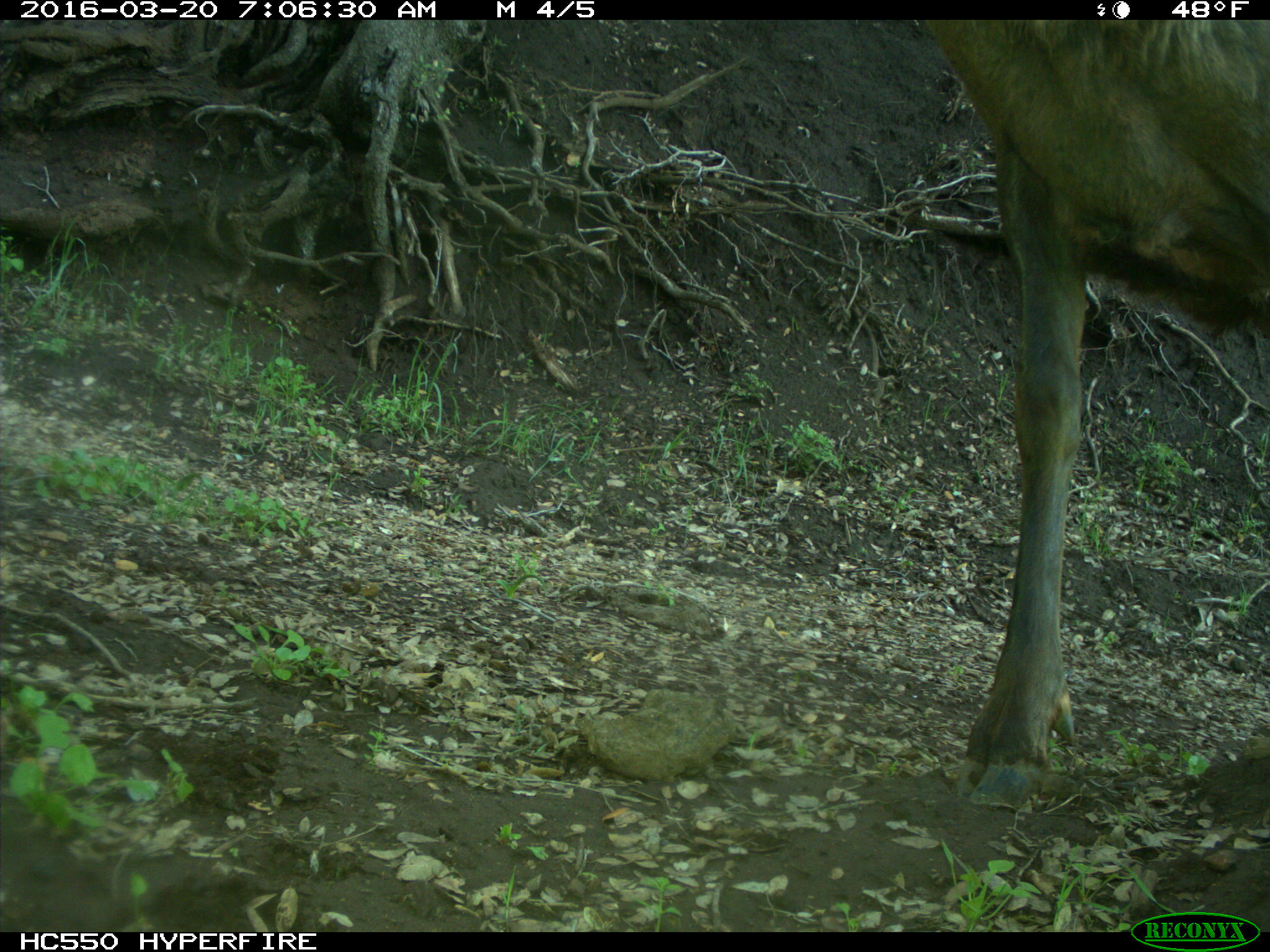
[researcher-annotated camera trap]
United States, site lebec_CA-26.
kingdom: Animalia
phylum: Chordata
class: Mammalia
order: Artiodactyla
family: Cervidae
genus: Cervus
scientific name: Cervus canadensis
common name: elk